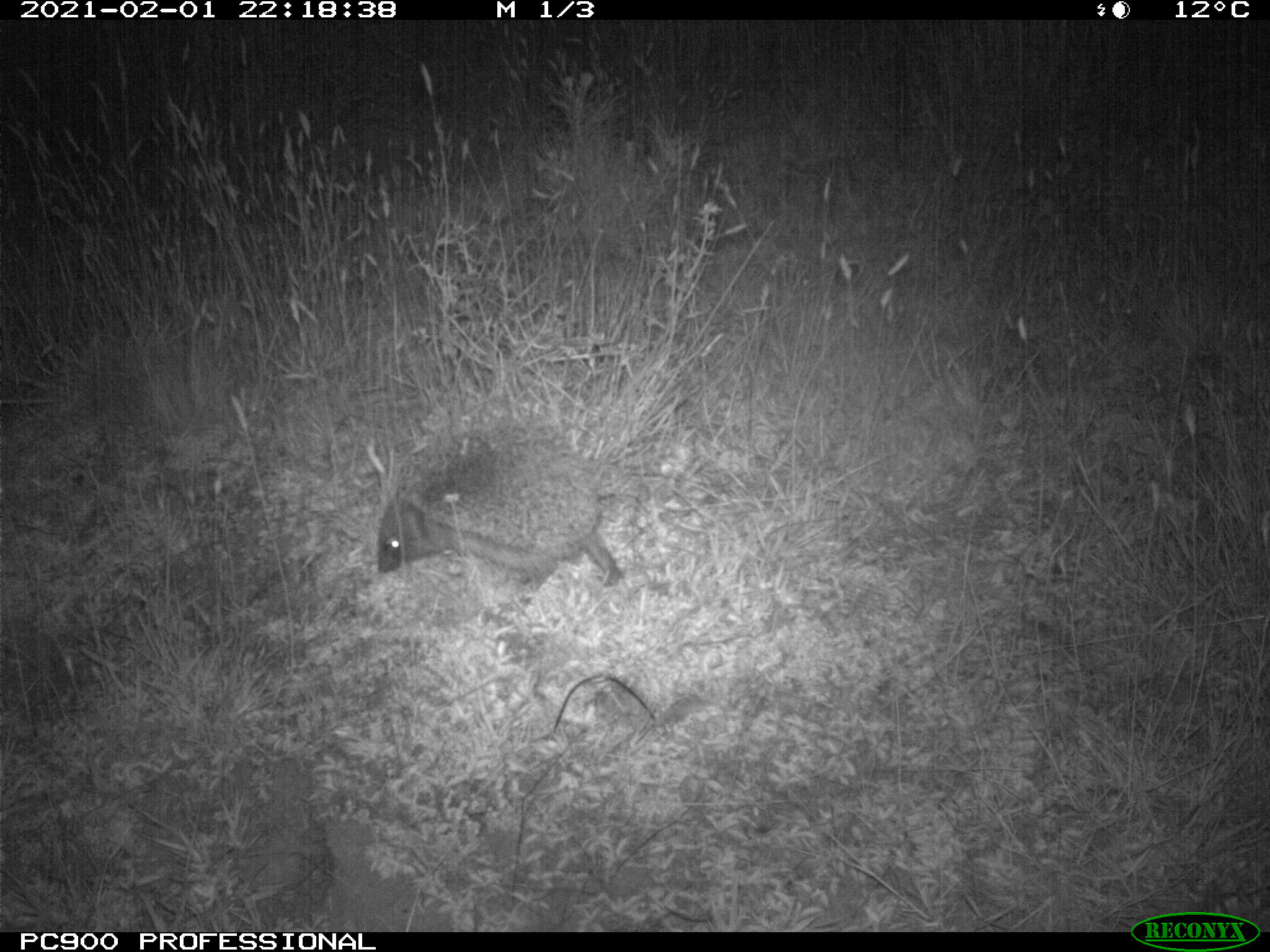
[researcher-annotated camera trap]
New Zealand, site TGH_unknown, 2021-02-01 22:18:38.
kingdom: Animalia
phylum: Chordata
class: Mammalia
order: Eulipotyphla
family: Erinaceidae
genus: Erinaceus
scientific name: Erinaceus europaeus europaeus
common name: european hedgehog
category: hedgehog